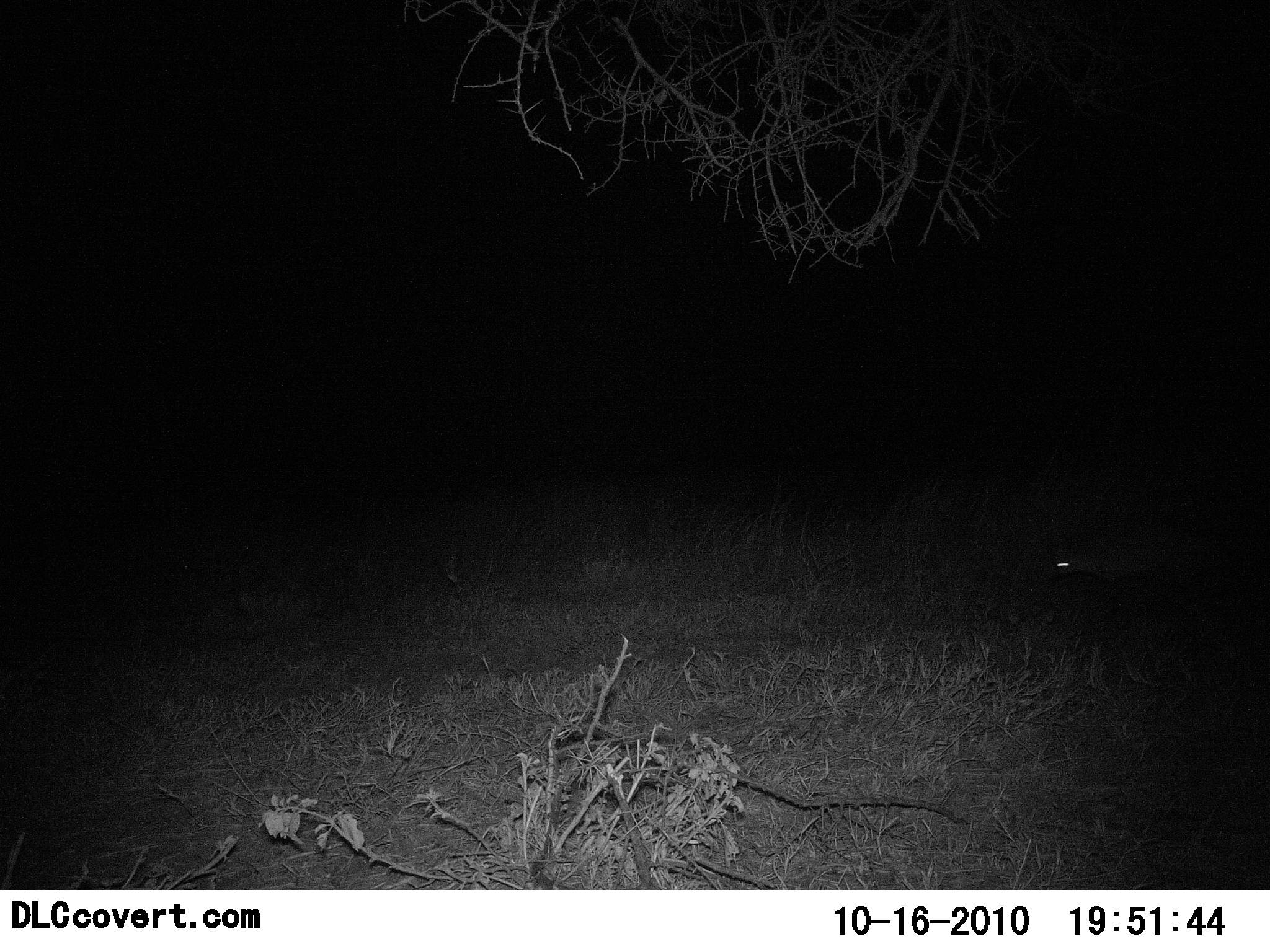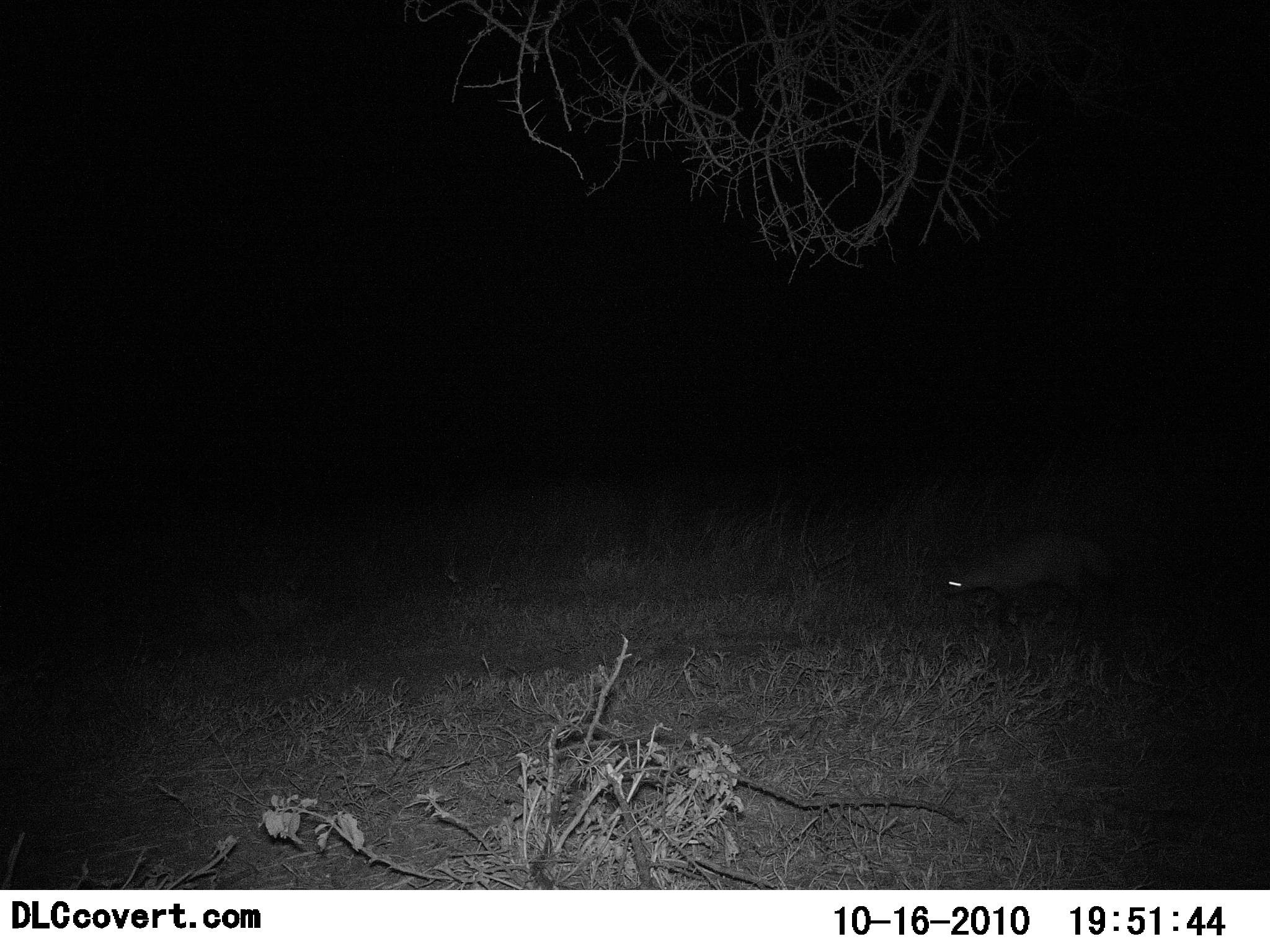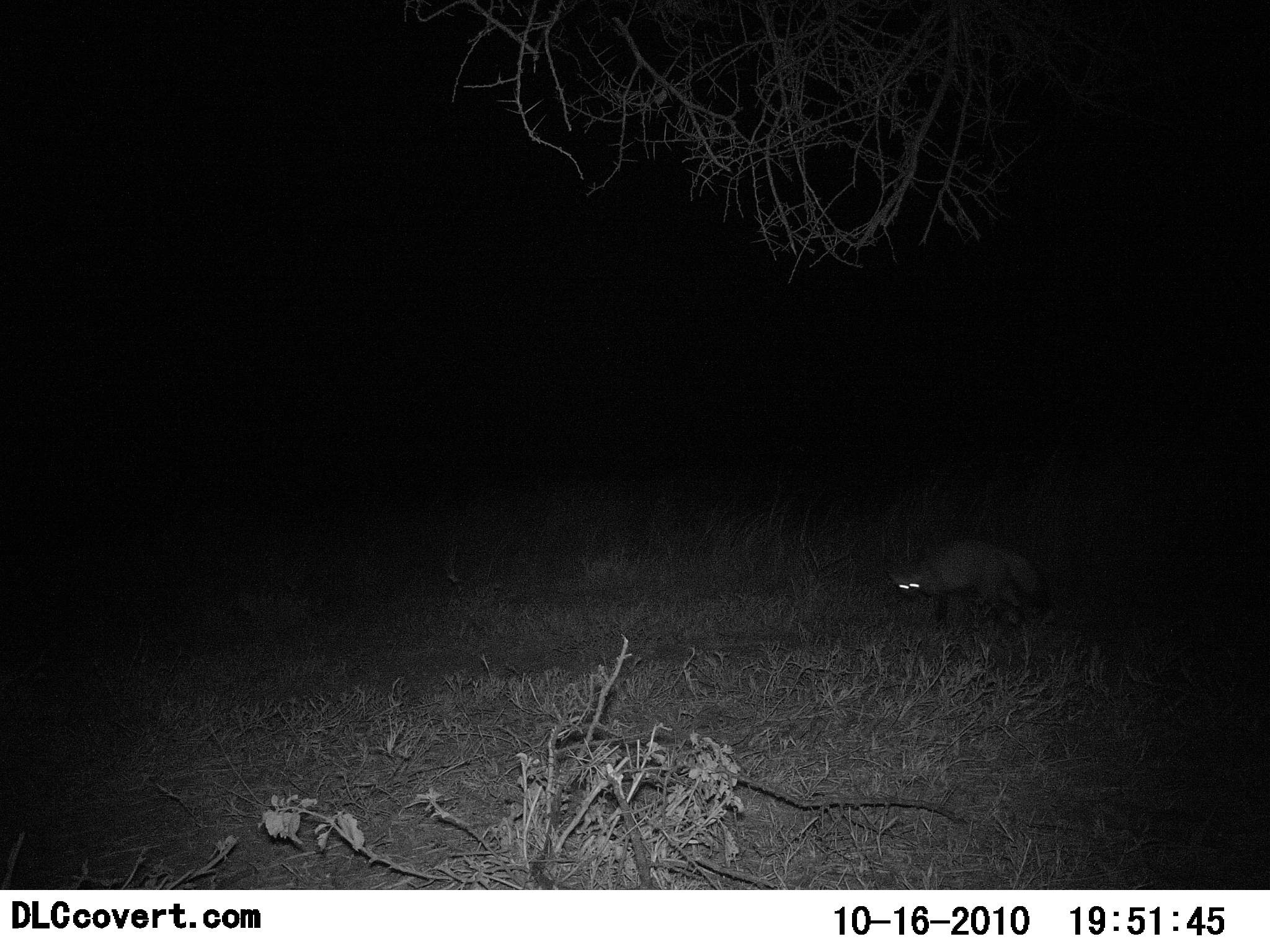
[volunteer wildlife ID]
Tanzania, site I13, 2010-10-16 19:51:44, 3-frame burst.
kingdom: Animalia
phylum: Chordata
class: Mammalia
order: Carnivora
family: Canidae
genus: Otocyon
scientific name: Otocyon megalotis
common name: bat-eared fox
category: batearedfox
Batearedfox (bat-eared fox) (Otocyon megalotis), count 1. Behavior (volunteer vote fractions): standing 8%, resting 0%, moving 100%, interacting 0%. Young present (vote fraction): 0%. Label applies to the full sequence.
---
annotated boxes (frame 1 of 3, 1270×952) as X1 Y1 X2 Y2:
animal: 1053 529 1154 596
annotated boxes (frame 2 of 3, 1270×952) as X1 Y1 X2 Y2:
animal: 938 524 1121 627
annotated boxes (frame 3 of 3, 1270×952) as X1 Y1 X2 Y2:
animal: 886 540 1043 615